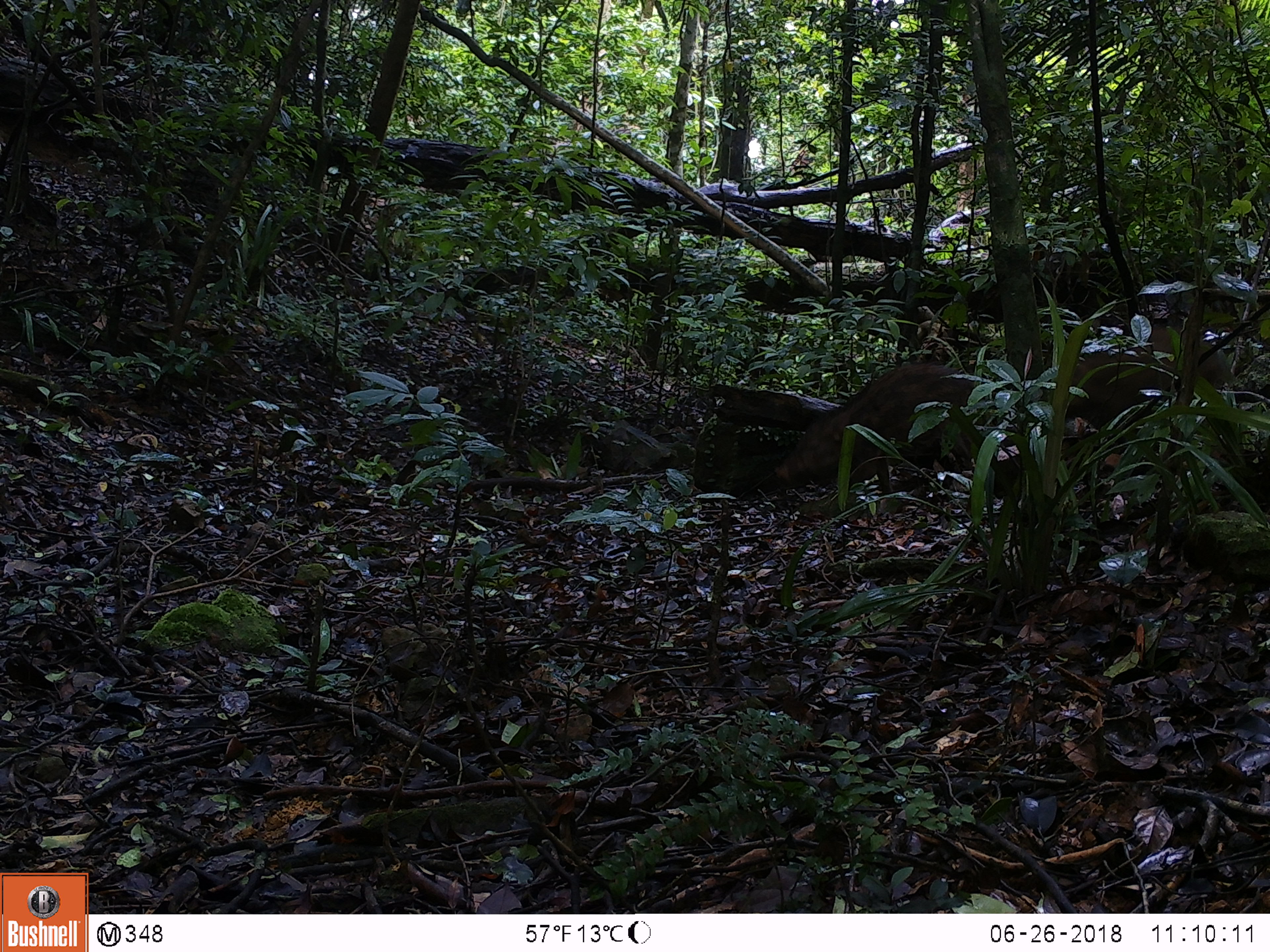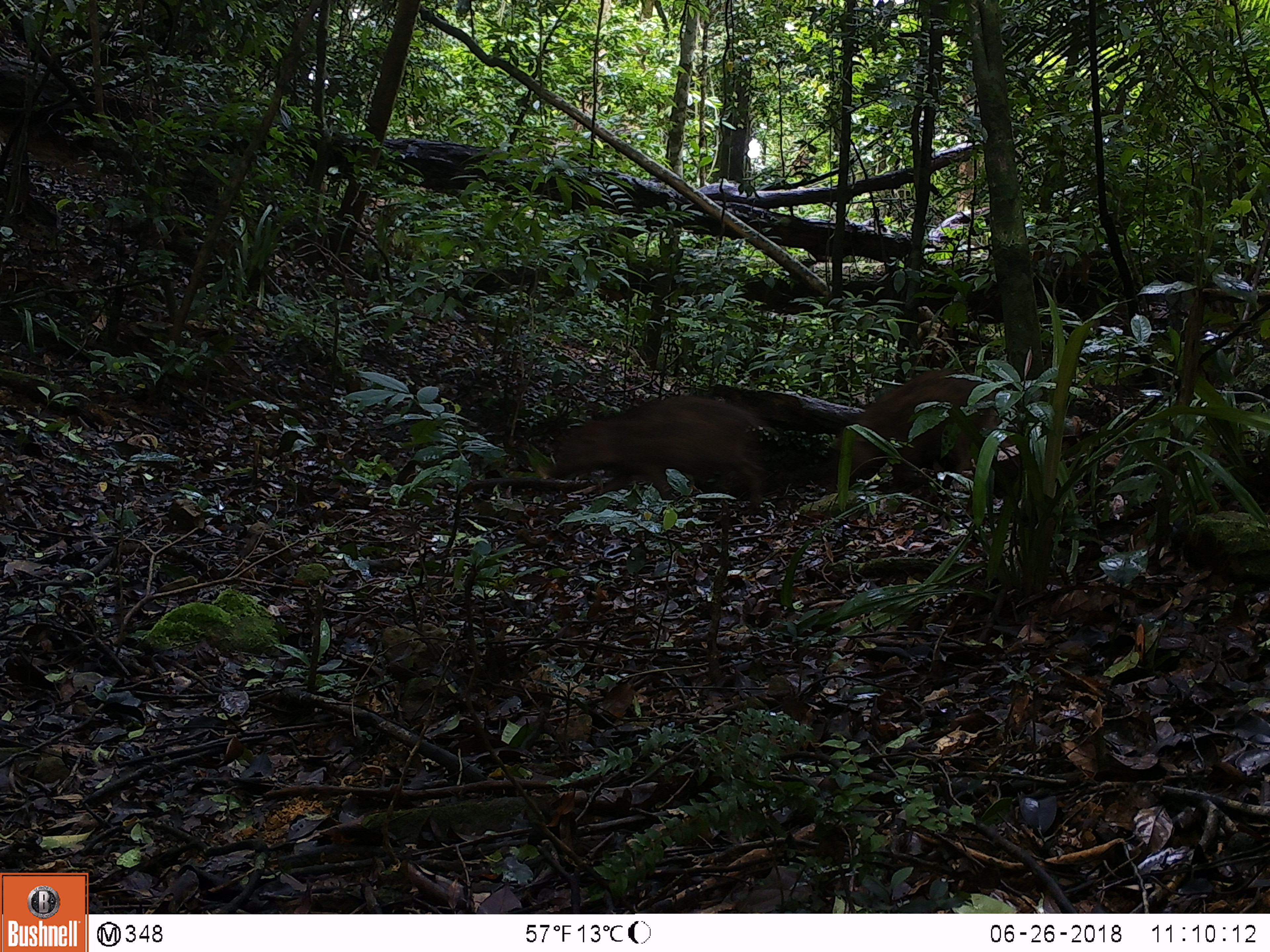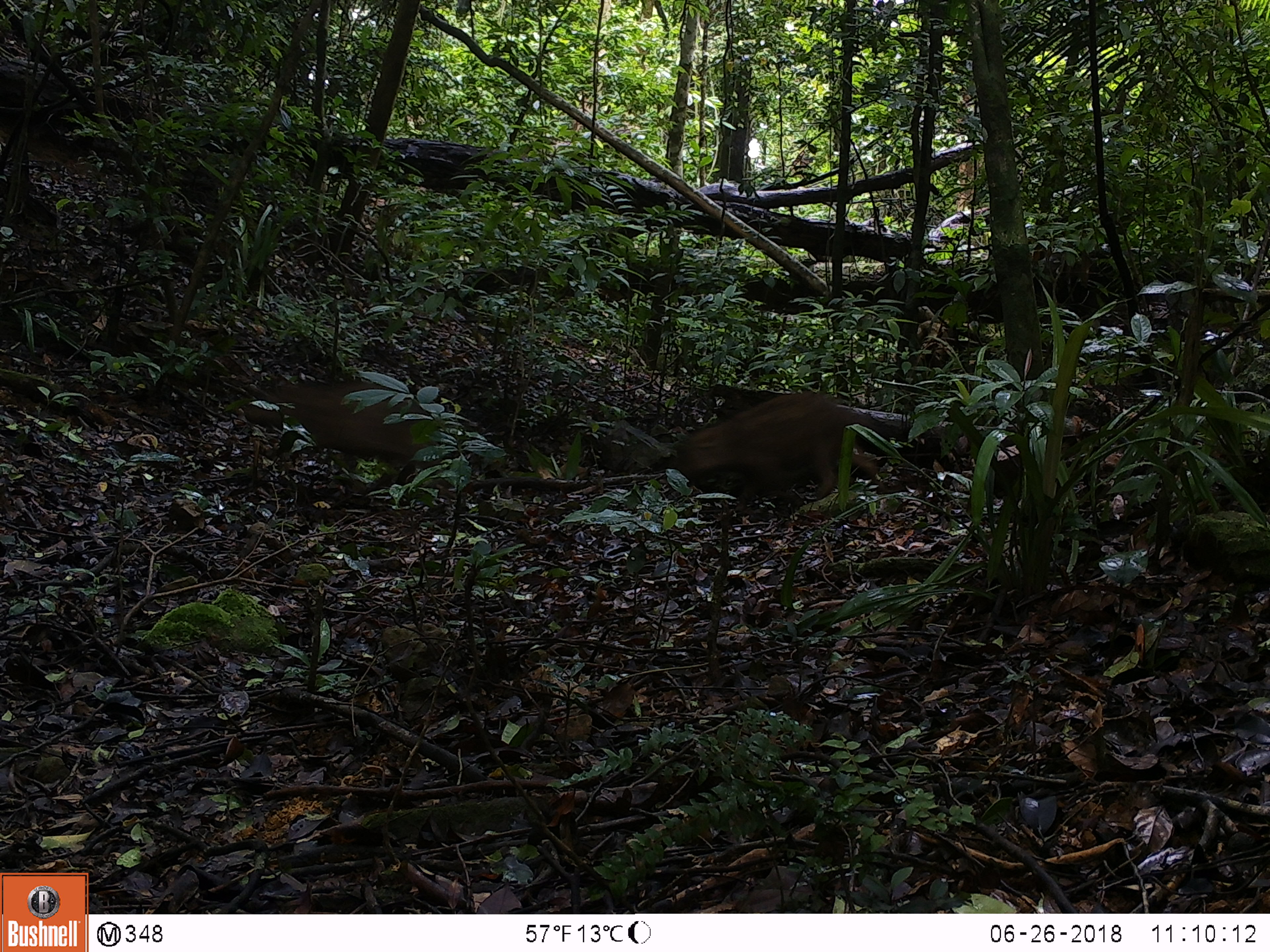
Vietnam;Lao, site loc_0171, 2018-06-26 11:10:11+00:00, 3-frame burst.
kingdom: Animalia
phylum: Chordata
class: Mammalia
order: Artiodactyla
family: Suidae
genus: Sus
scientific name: Sus scrofa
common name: eurasian wild pig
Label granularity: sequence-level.